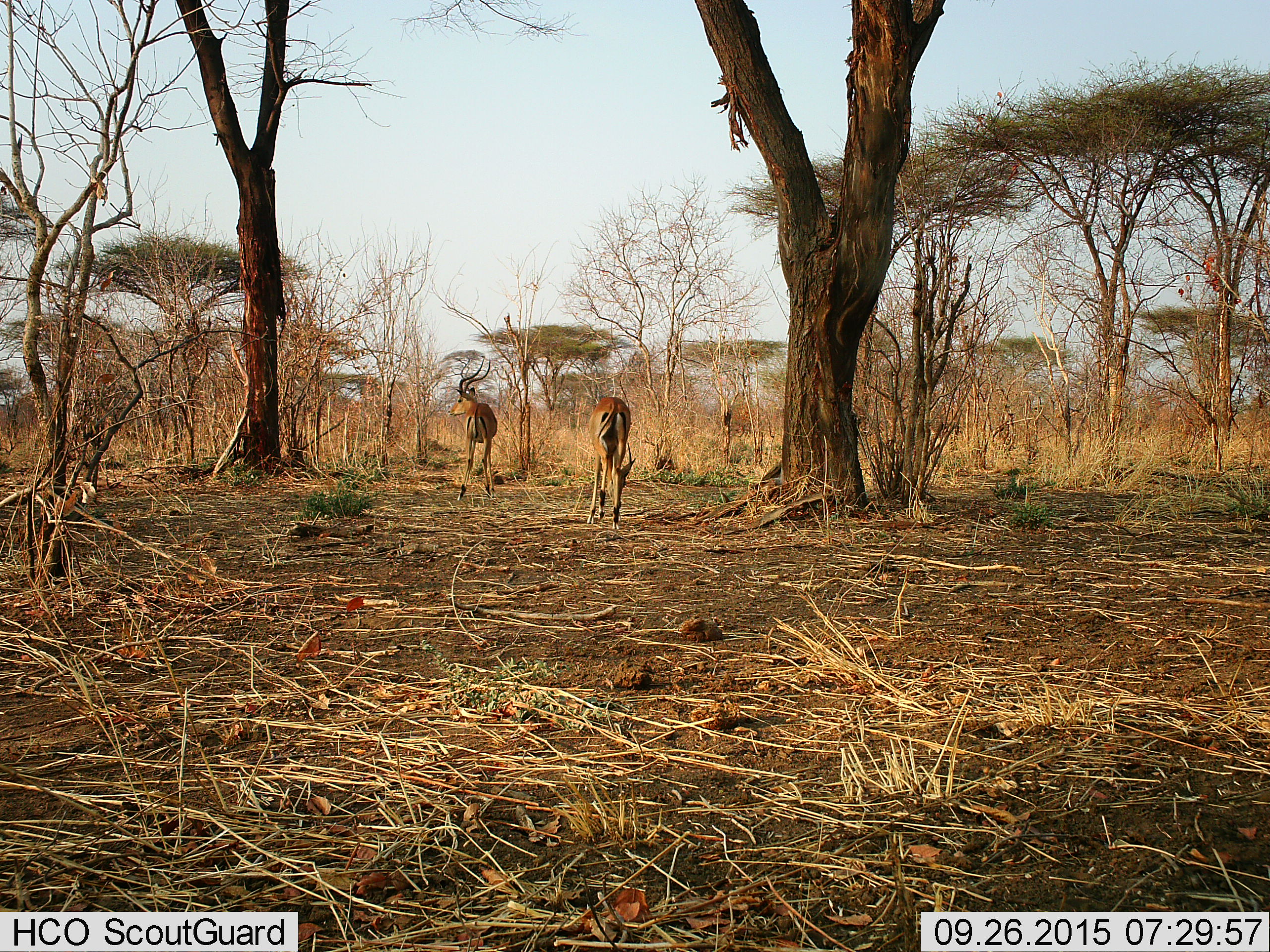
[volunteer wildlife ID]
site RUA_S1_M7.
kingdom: Animalia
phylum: Chordata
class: Mammalia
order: Artiodactyla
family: Bovidae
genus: Aepyceros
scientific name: Aepyceros melampus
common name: impala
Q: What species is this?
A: Impala (Aepyceros melampus).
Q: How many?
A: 2.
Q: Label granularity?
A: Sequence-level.